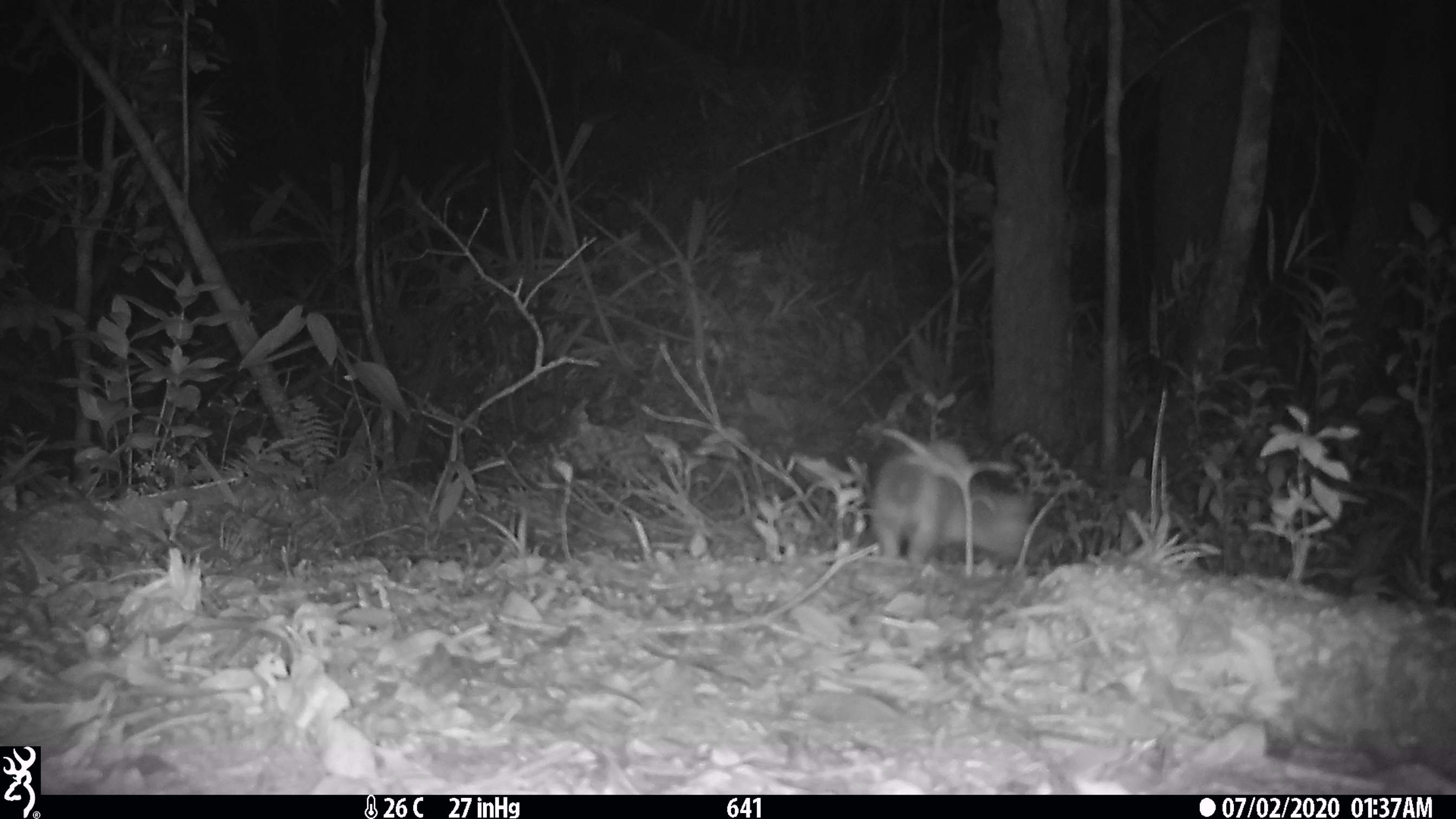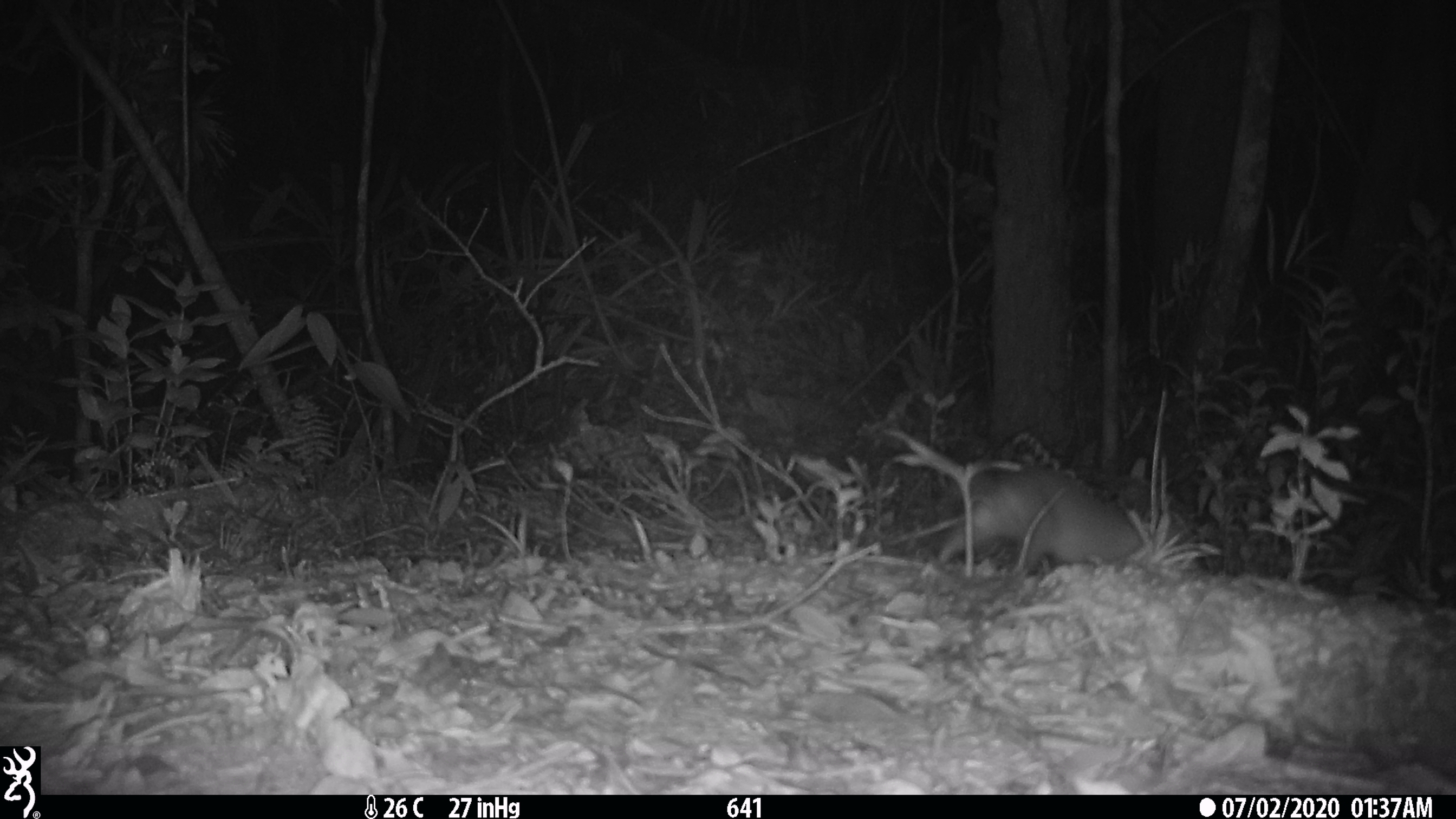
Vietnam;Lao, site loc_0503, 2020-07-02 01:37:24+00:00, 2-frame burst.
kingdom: Animalia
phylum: Chordata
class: Mammalia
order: Carnivora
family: Mustelidae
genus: Melogale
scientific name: Melogale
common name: ferret badger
Ferret badger (Melogale). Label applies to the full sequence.